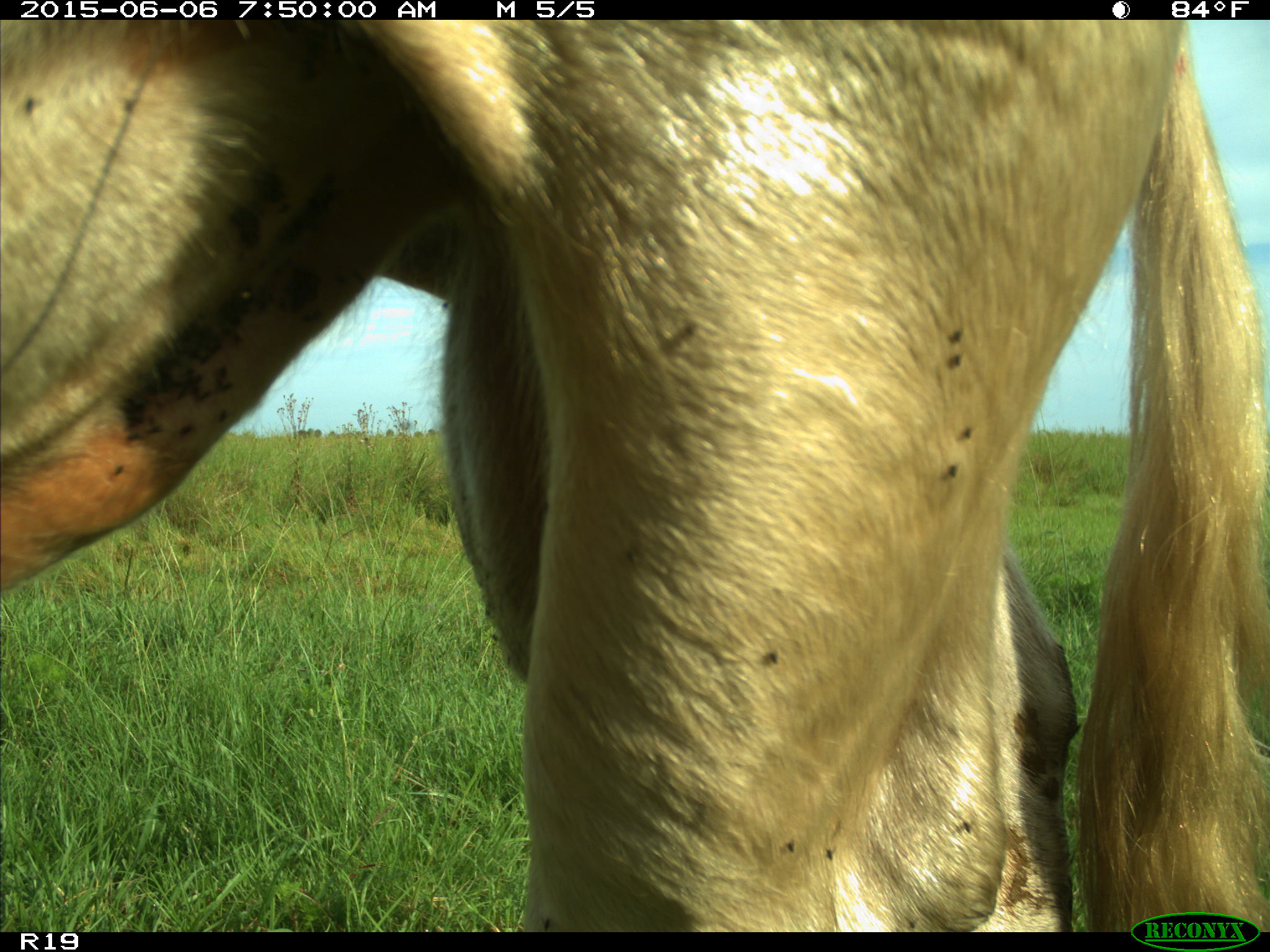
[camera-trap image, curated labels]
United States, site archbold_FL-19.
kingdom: Animalia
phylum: Chordata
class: Mammalia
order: Artiodactyla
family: Bovidae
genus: Bos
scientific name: Bos taurus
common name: domestic cow